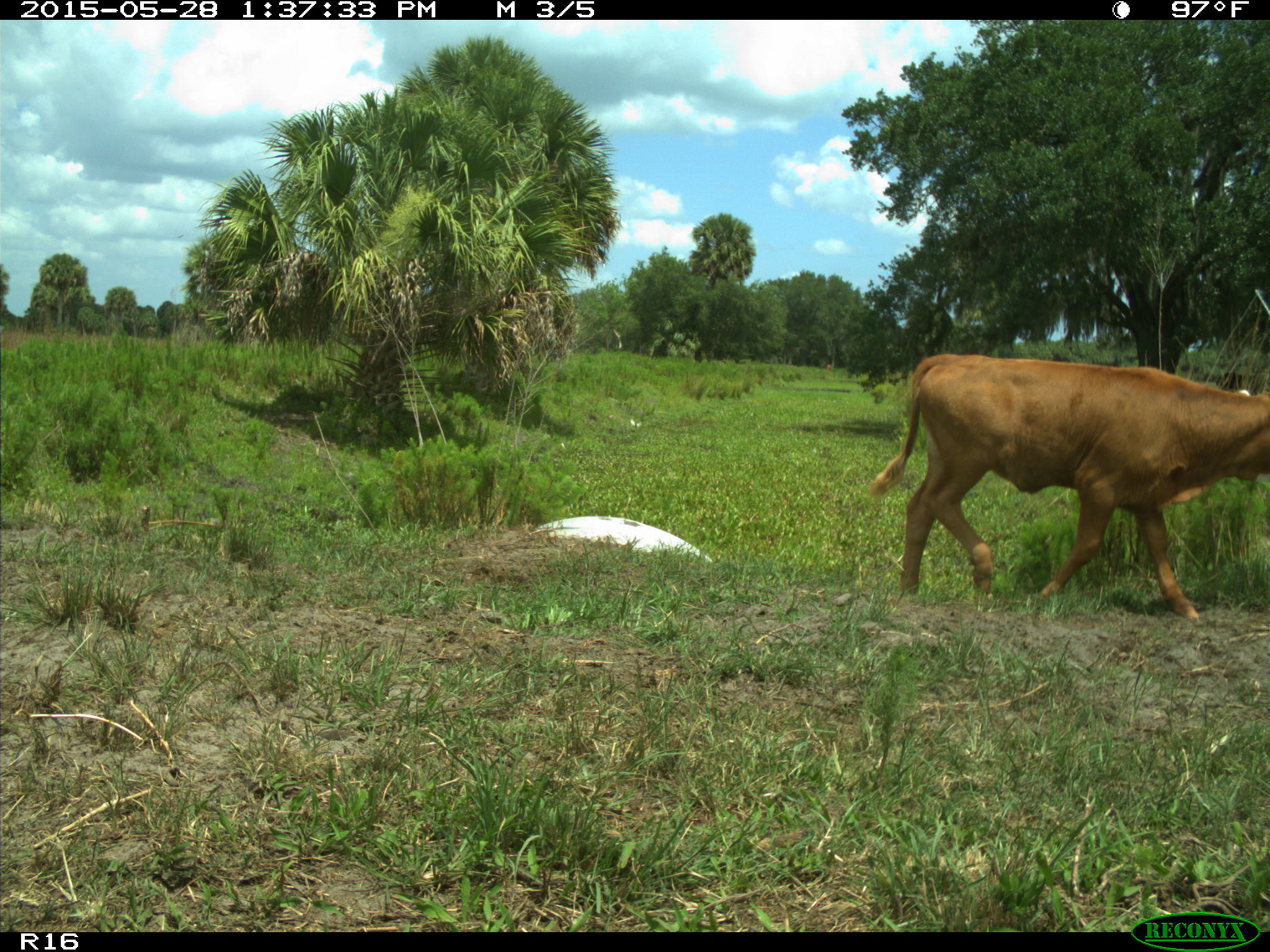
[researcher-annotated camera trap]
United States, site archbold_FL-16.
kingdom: Animalia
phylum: Chordata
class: Mammalia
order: Artiodactyla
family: Bovidae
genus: Bos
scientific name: Bos taurus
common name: domestic cow